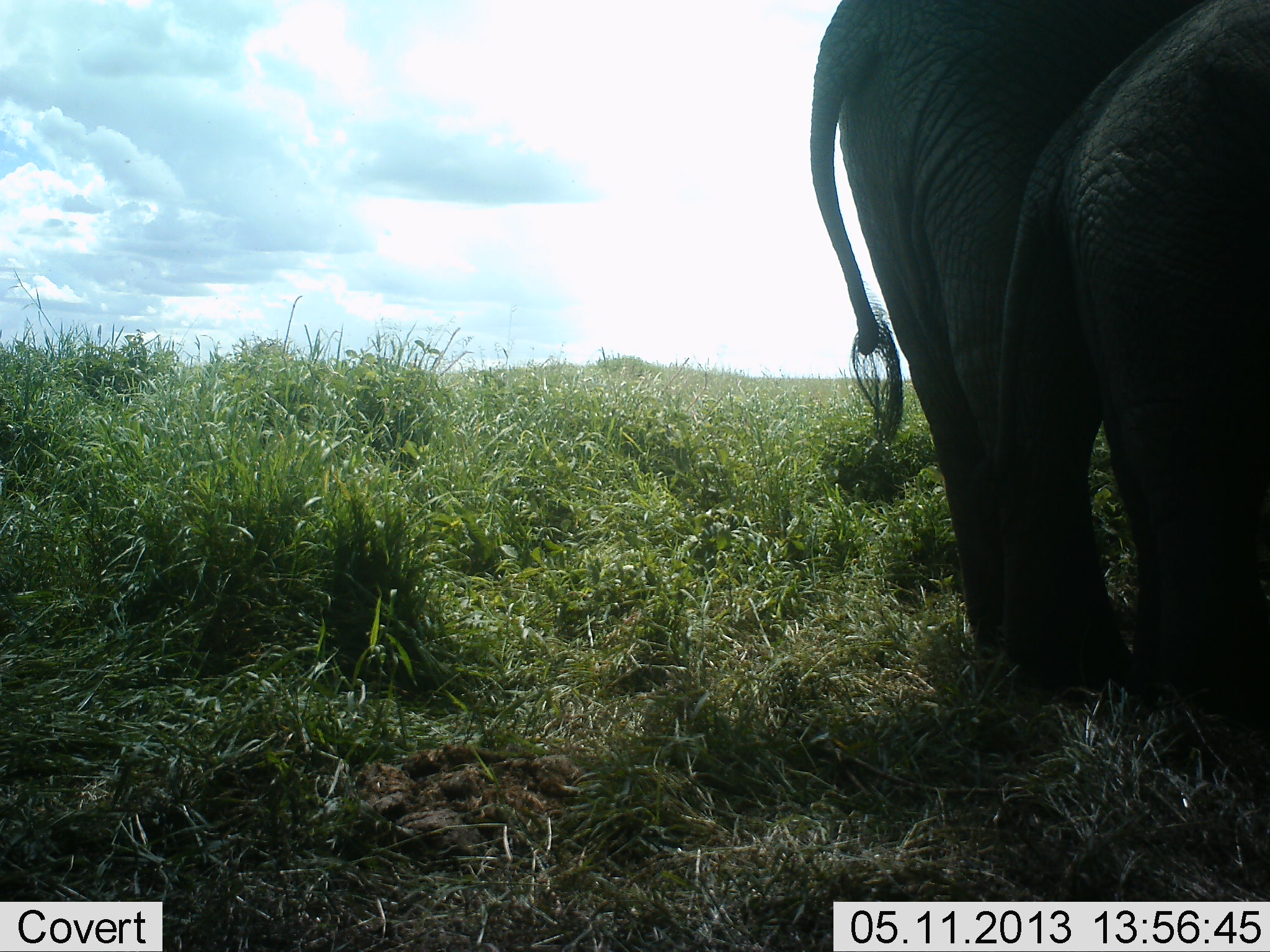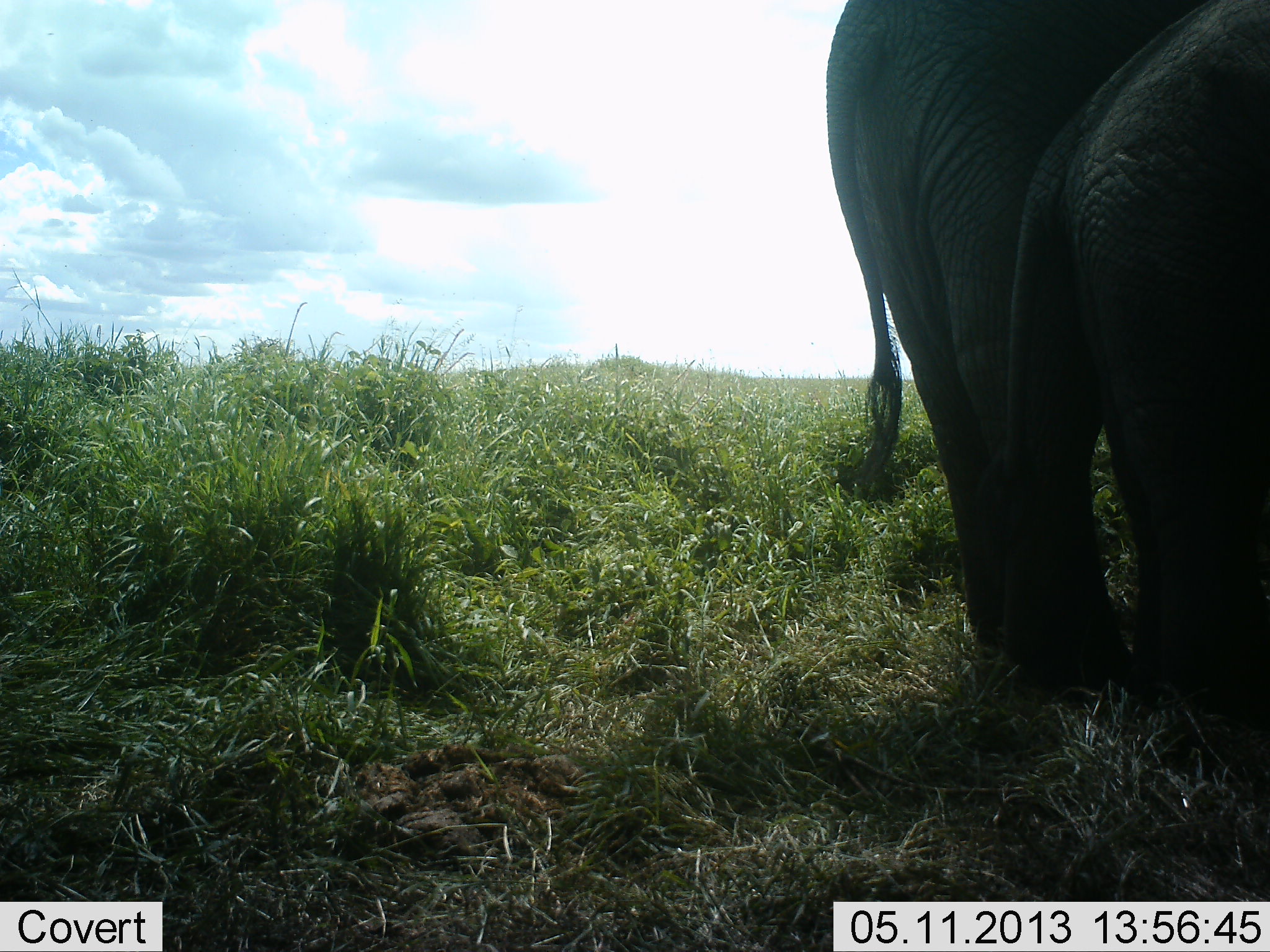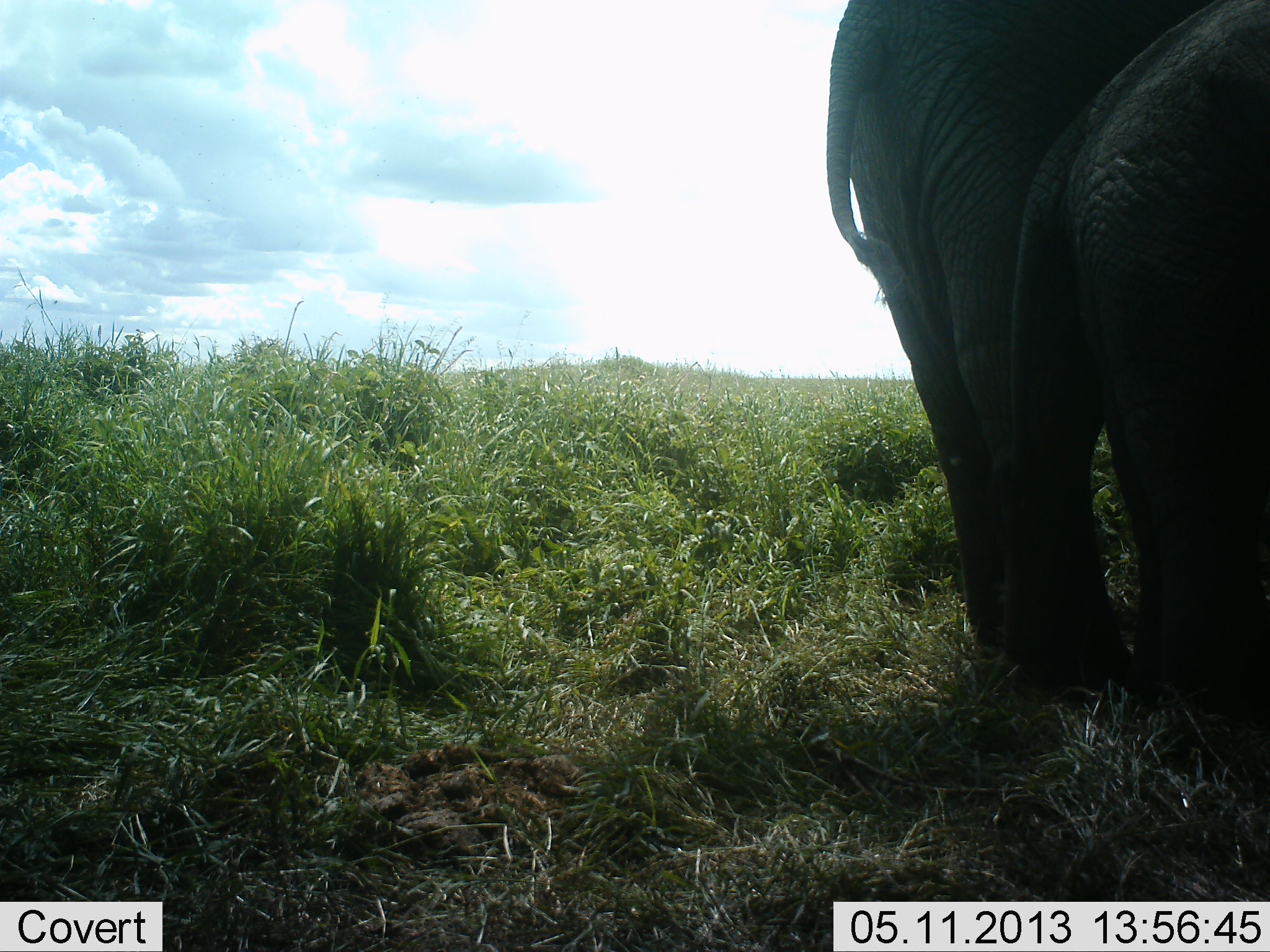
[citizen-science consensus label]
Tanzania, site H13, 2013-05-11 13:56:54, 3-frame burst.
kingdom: Animalia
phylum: Chordata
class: Mammalia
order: Proboscidea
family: Elephantidae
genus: Loxodonta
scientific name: Loxodonta africana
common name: african bush elephant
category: elephant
Elephant (african bush elephant) (Loxodonta africana), count 2. Behavior (volunteer vote fractions): standing 100%, resting 0%, moving 0%, interacting 0%. Young present (vote fraction): 40%. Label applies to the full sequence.